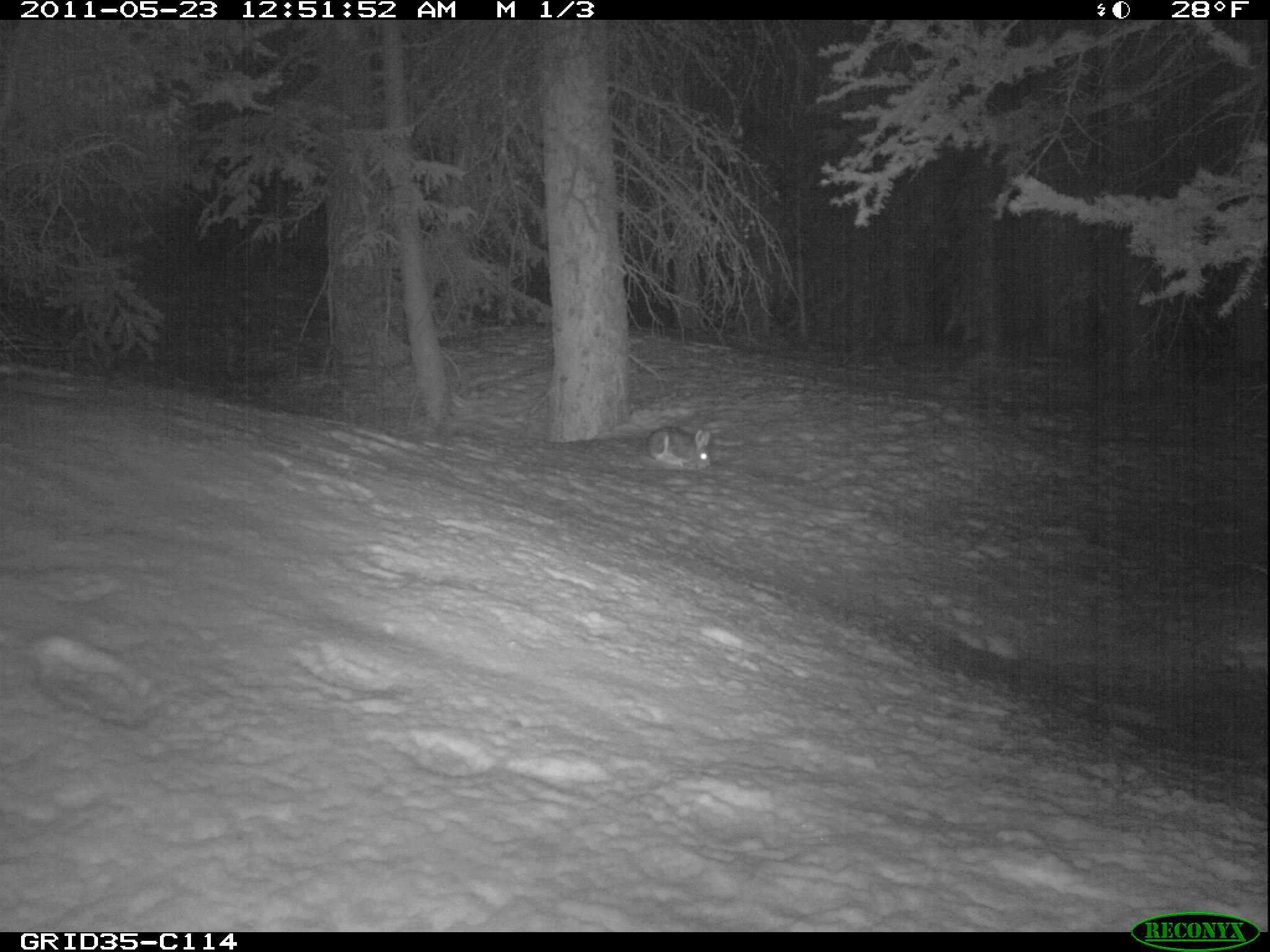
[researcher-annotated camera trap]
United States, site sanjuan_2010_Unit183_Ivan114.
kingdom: Animalia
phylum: Chordata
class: Mammalia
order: Lagomorpha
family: Leporidae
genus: Lepus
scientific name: Lepus americanus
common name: snowshoe hare